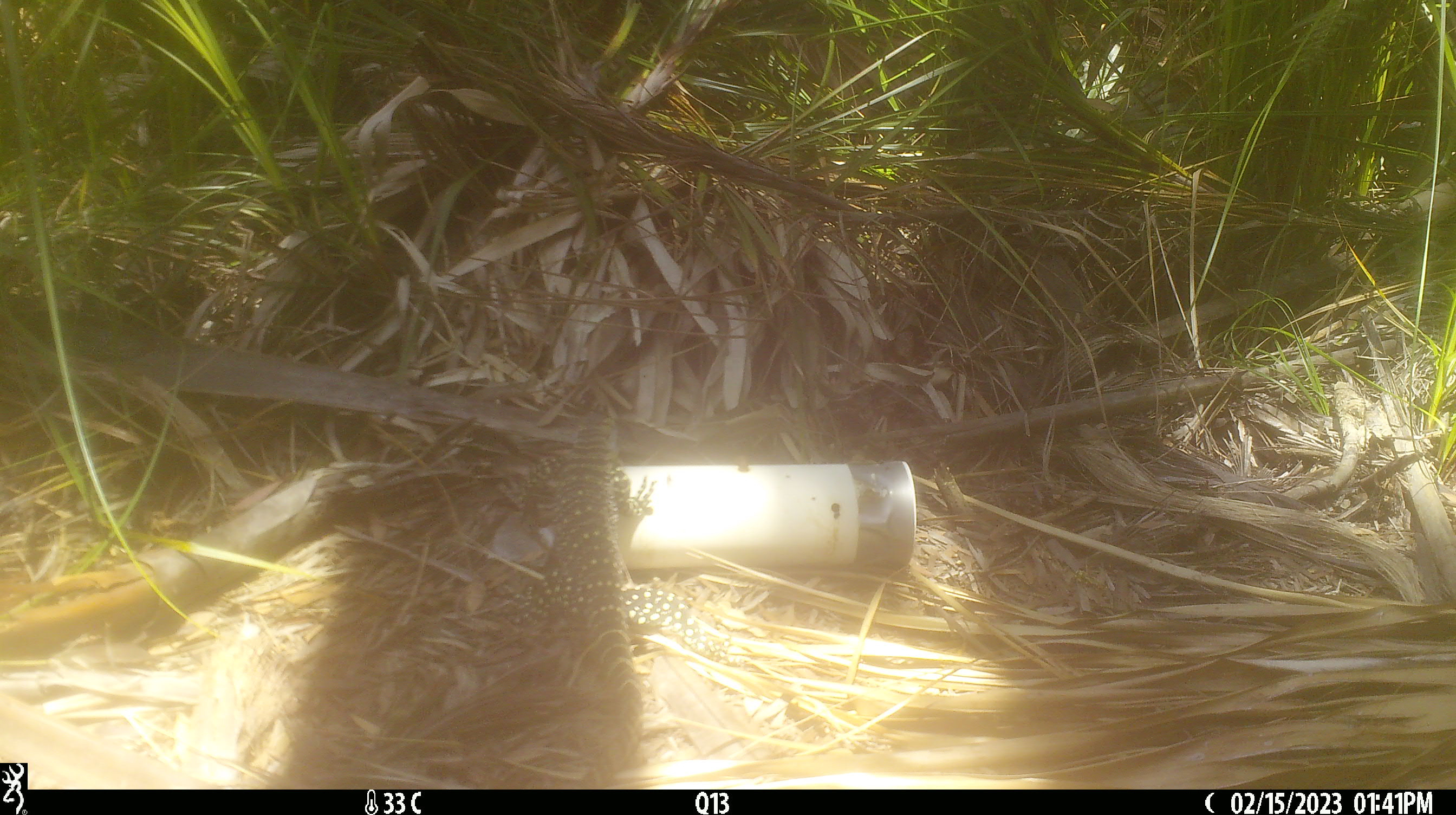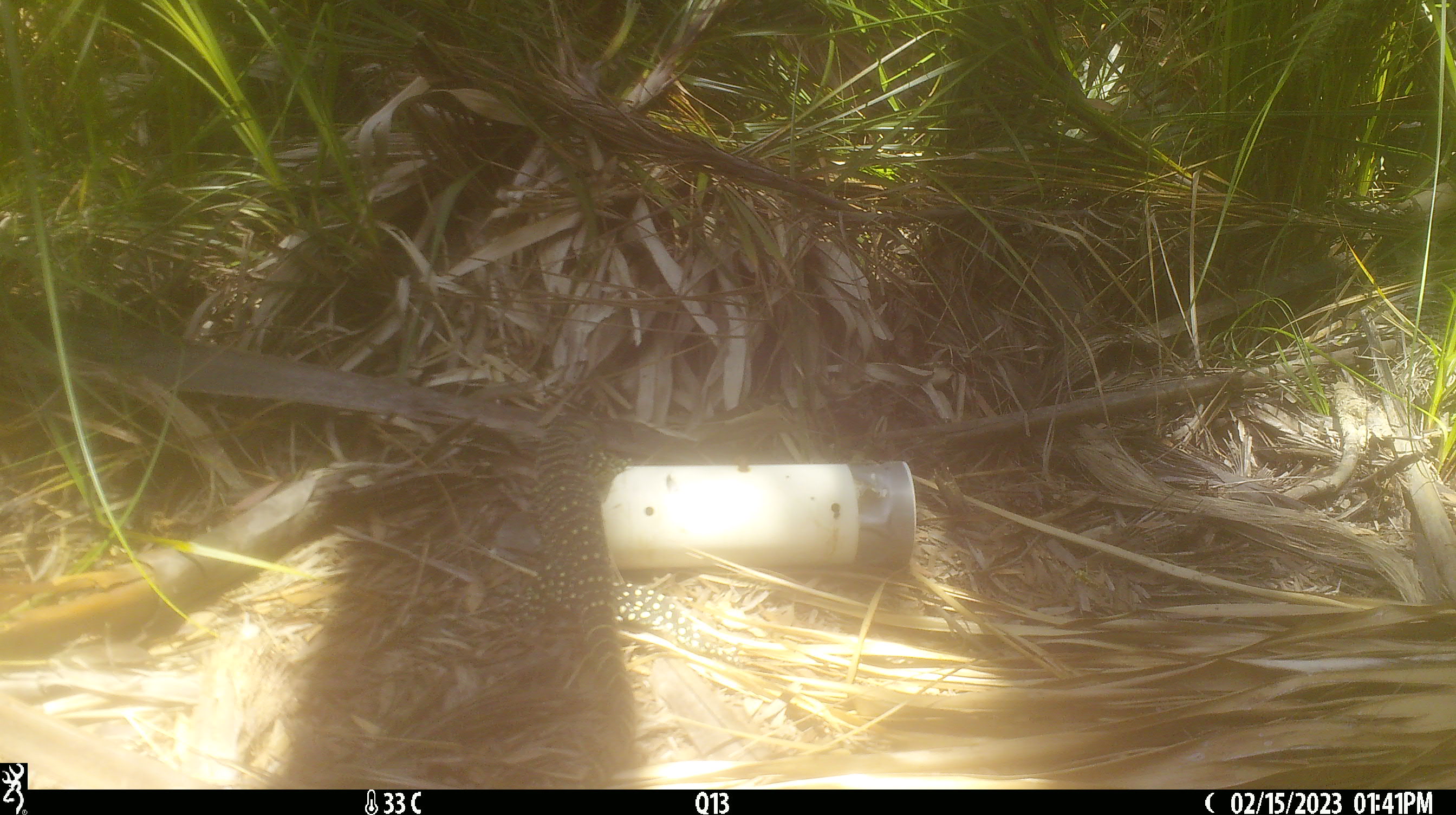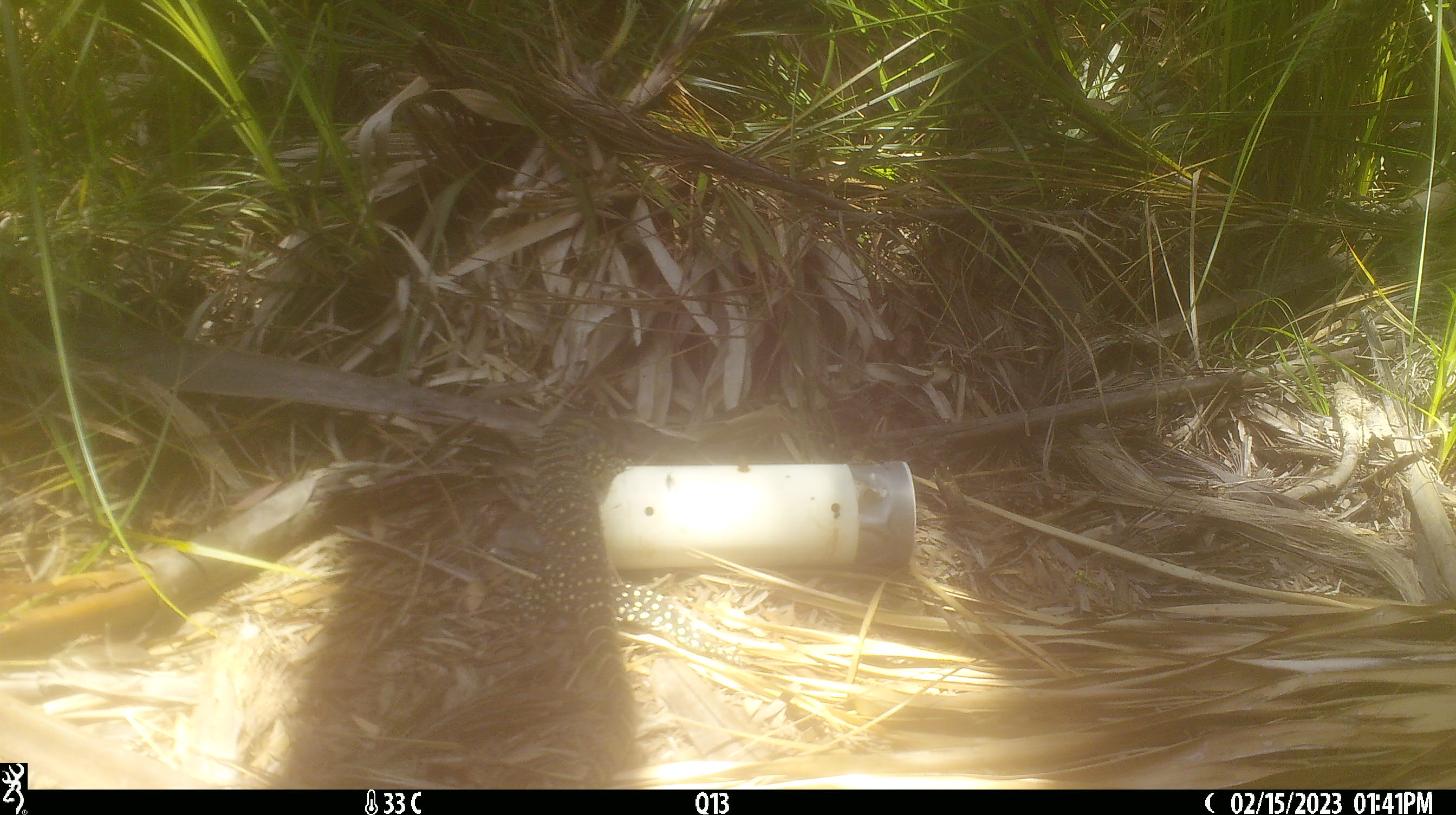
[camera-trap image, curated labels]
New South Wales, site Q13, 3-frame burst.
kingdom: Animalia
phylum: Chordata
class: Reptilia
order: Squamata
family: Varanidae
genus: Varanus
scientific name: Varanus varius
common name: lace monitor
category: goanna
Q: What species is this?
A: Goanna (lace monitor) (Varanus varius).